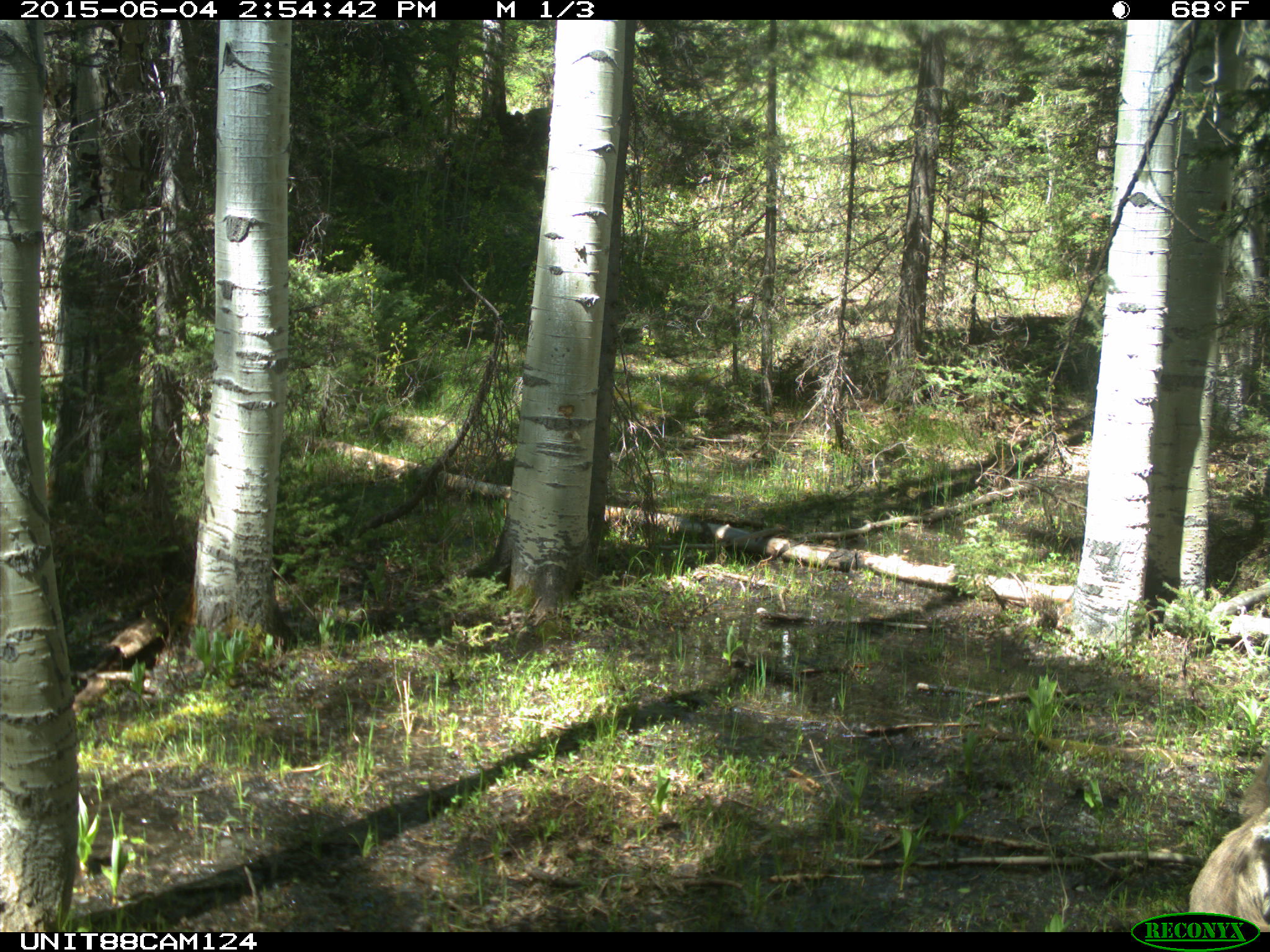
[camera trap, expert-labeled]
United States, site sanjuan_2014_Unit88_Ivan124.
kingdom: Animalia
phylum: Chordata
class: Mammalia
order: Artiodactyla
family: Cervidae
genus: Odocoileus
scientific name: Odocoileus hemionus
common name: mule deer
Odocoileus hemionus (mule deer).